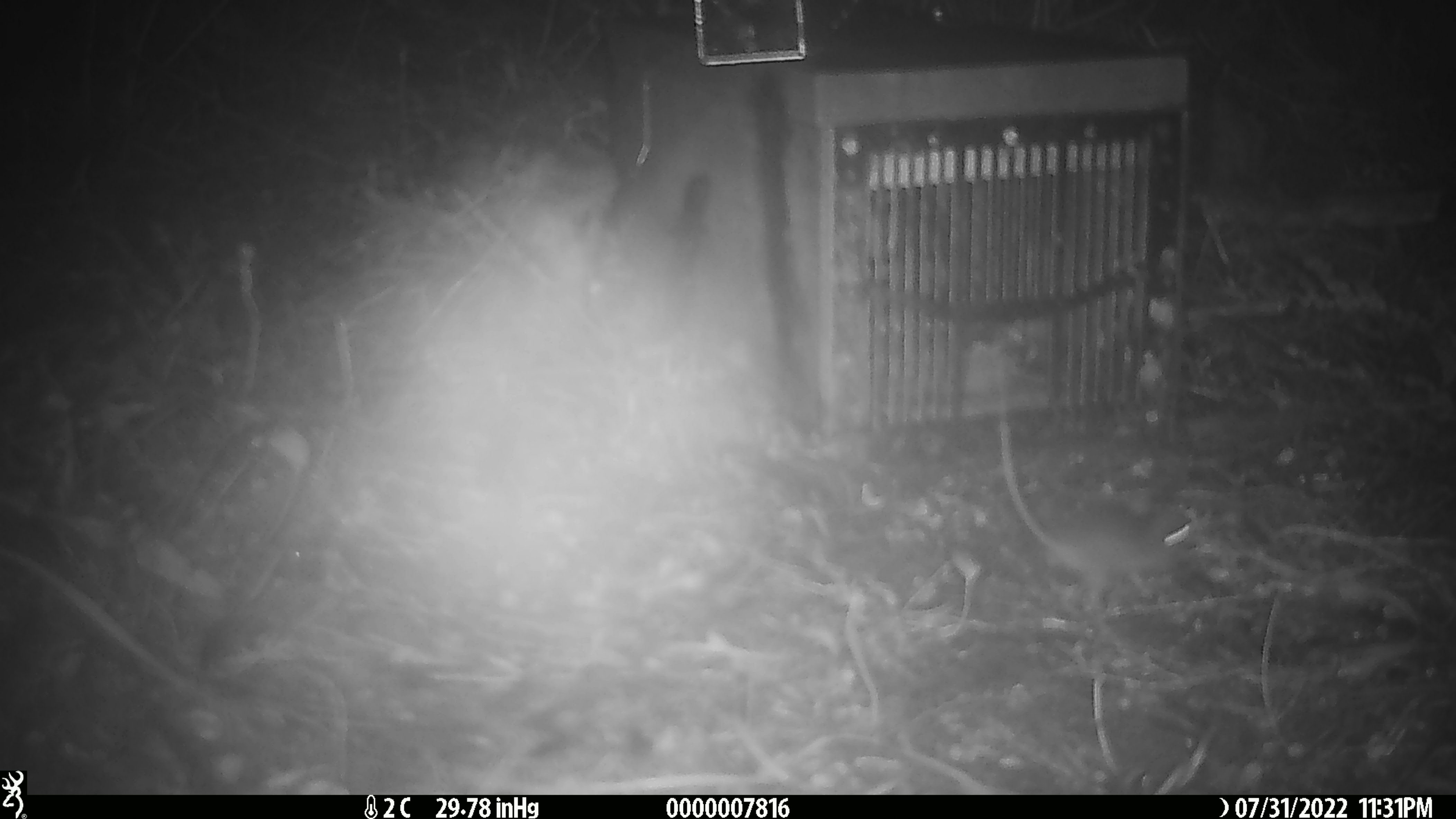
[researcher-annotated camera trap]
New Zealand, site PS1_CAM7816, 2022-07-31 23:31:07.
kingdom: Animalia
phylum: Chordata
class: Mammalia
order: Rodentia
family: Muridae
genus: Mus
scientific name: Mus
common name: mouse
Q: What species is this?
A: Mouse (Mus).